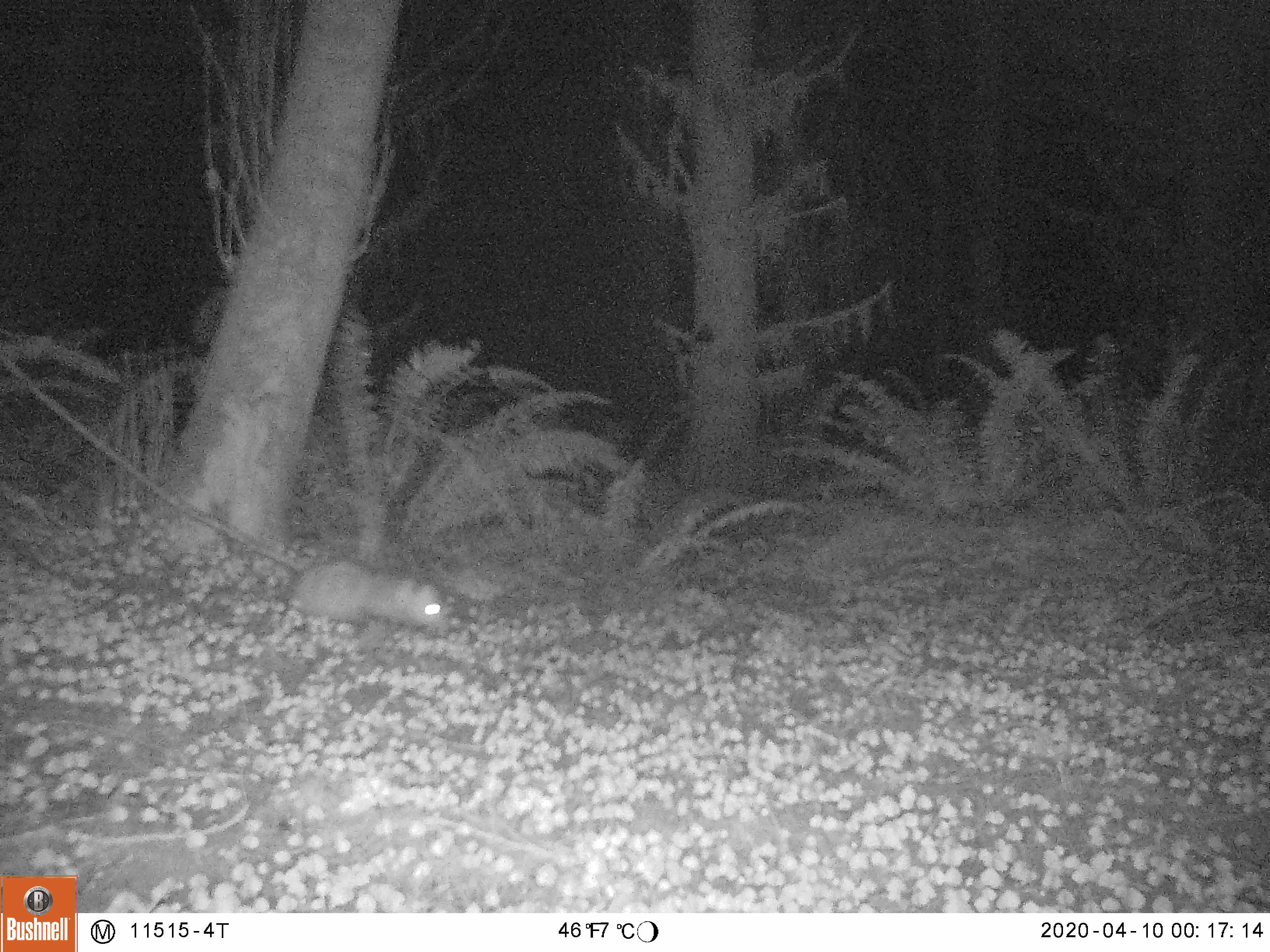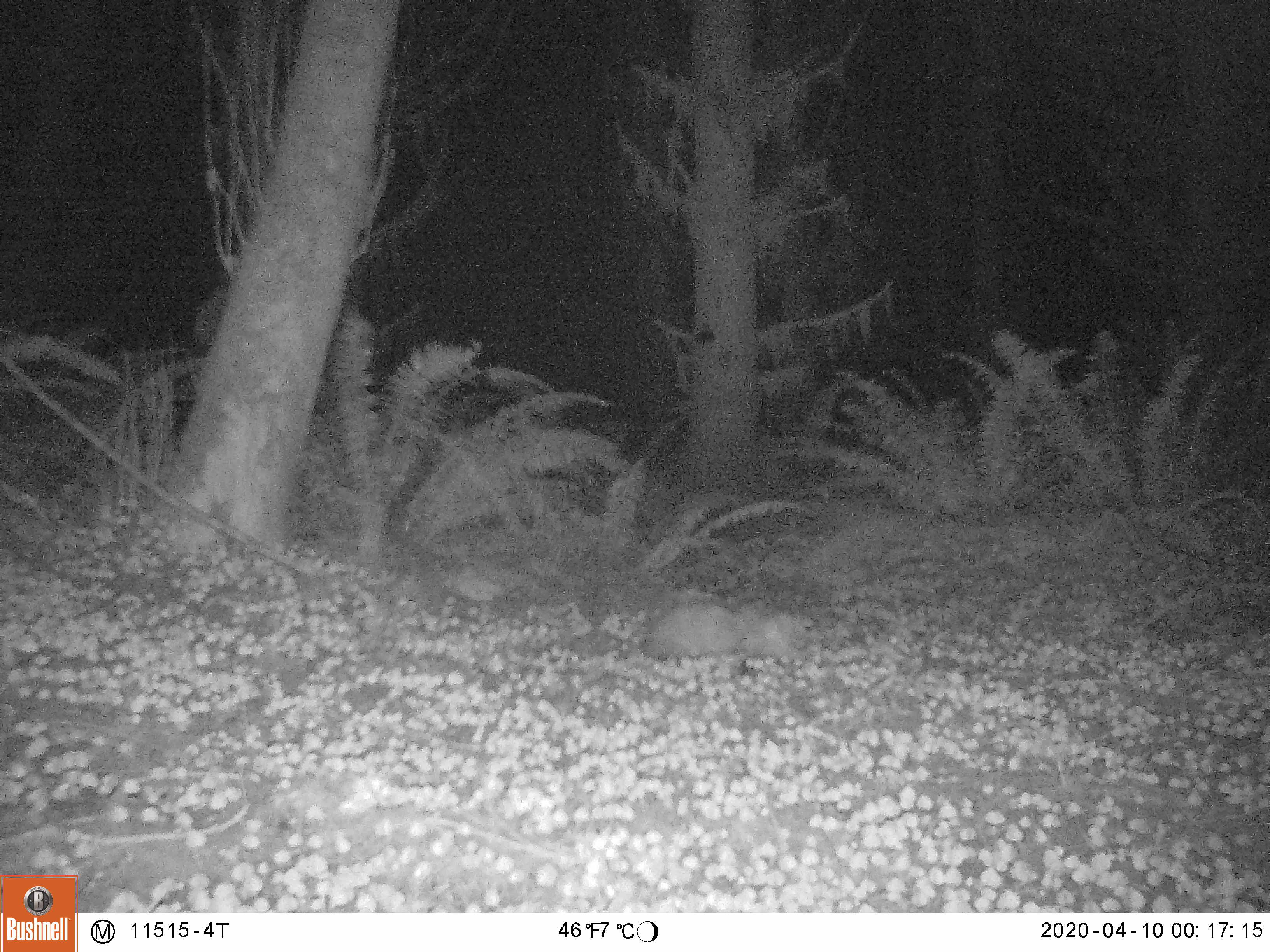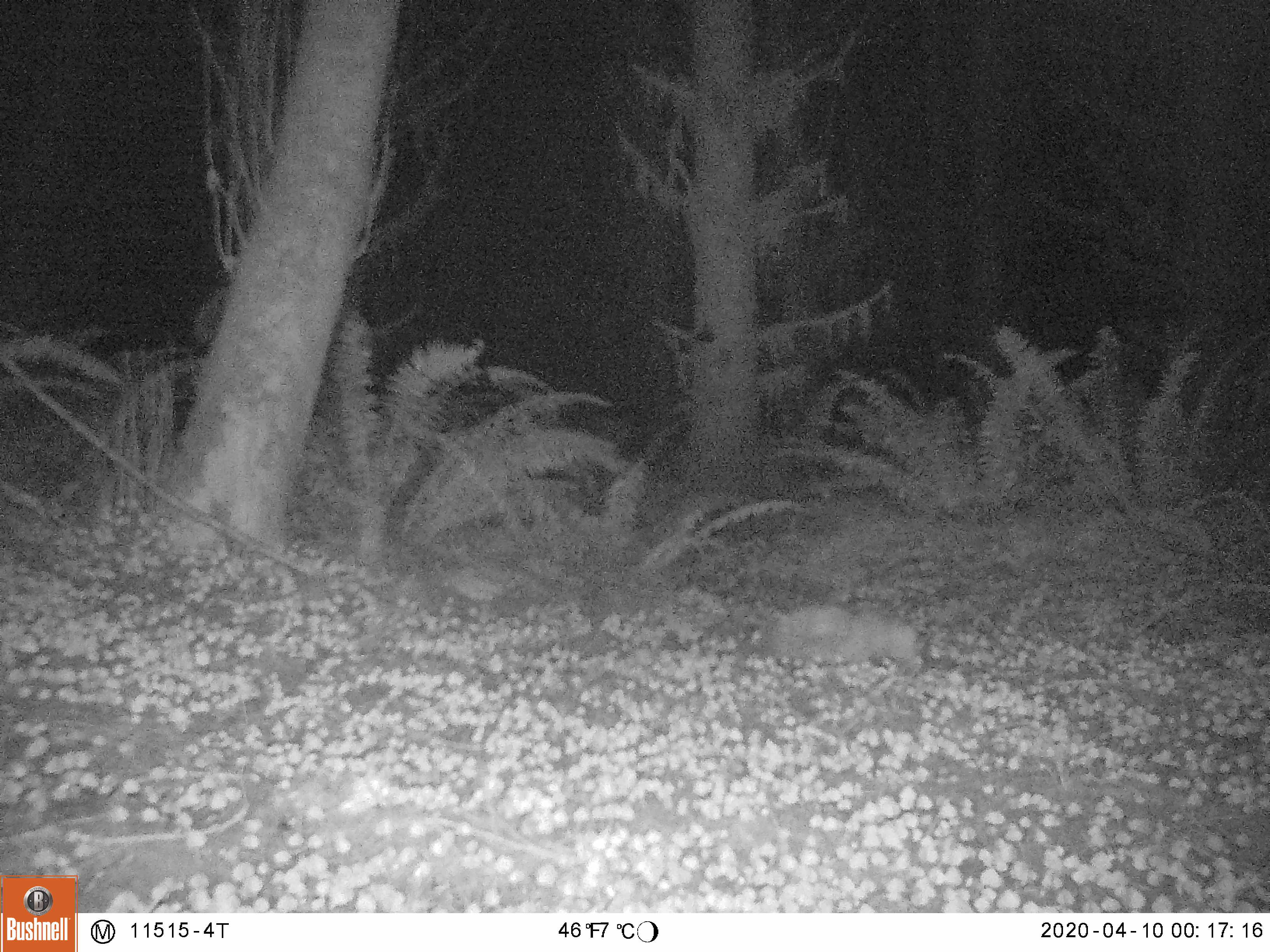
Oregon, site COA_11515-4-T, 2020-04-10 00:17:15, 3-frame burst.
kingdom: Animalia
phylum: Chordata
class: Mammalia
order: Didelphimorphia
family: Didelphidae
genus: Didelphis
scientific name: Didelphis virginiana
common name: virginia opossum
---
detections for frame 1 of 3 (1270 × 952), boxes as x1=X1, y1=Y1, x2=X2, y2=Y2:
virginia opossum: x1=274, y1=547, x2=454, y2=640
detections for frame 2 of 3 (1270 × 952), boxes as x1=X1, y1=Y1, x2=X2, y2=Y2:
virginia opossum: x1=626, y1=588, x2=828, y2=669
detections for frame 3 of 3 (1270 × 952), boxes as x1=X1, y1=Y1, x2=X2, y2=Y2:
virginia opossum: x1=763, y1=596, x2=933, y2=673